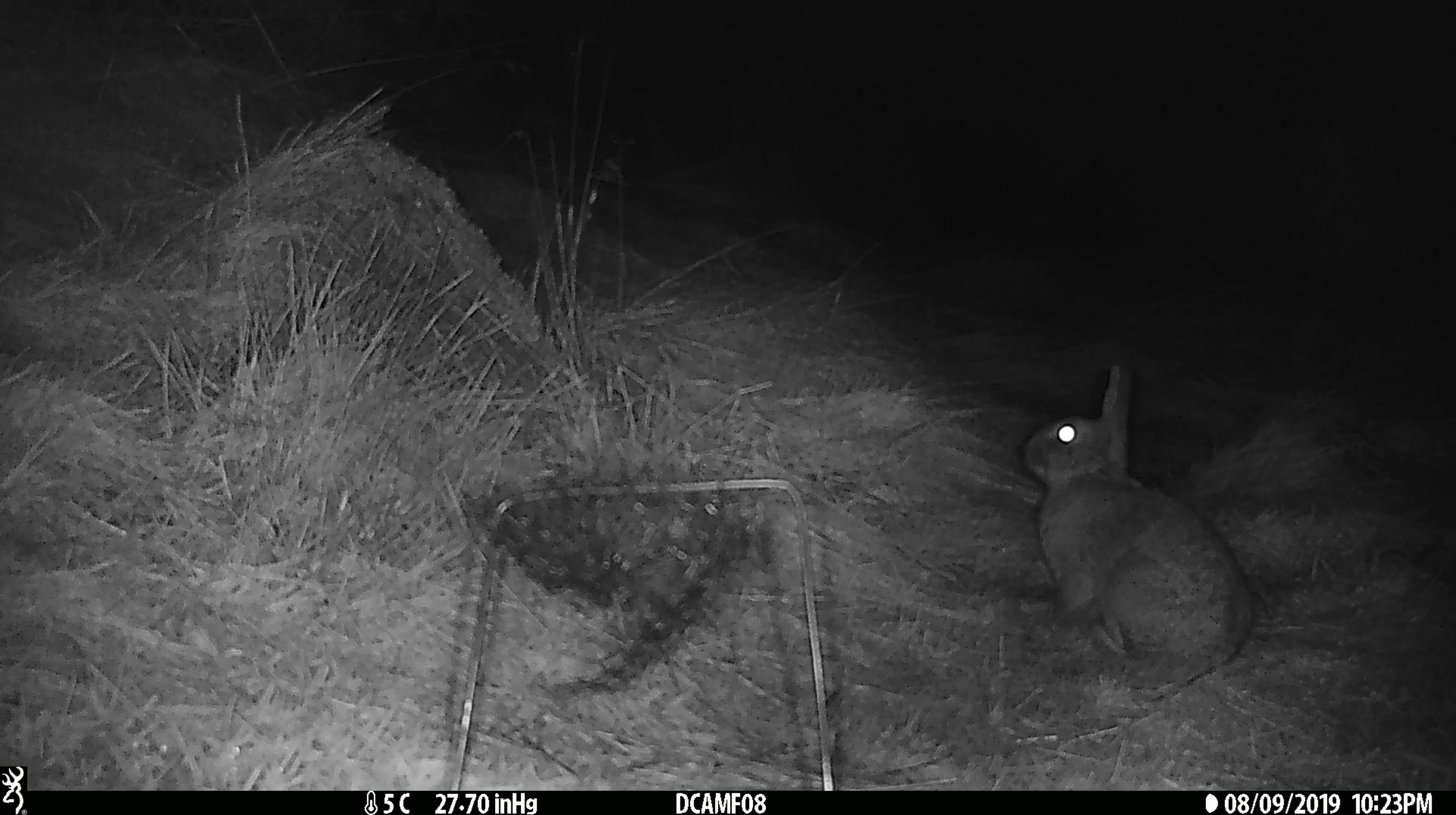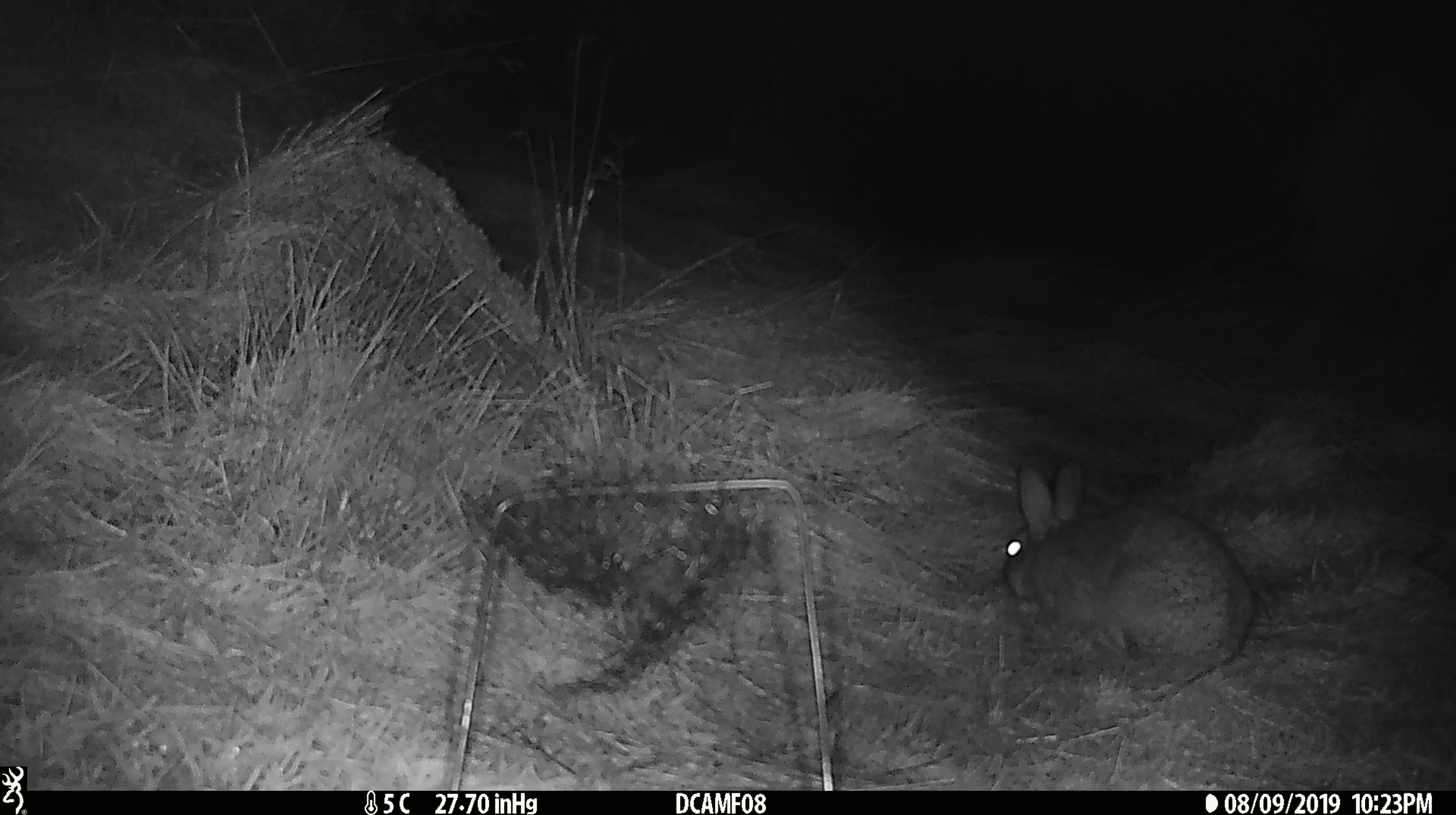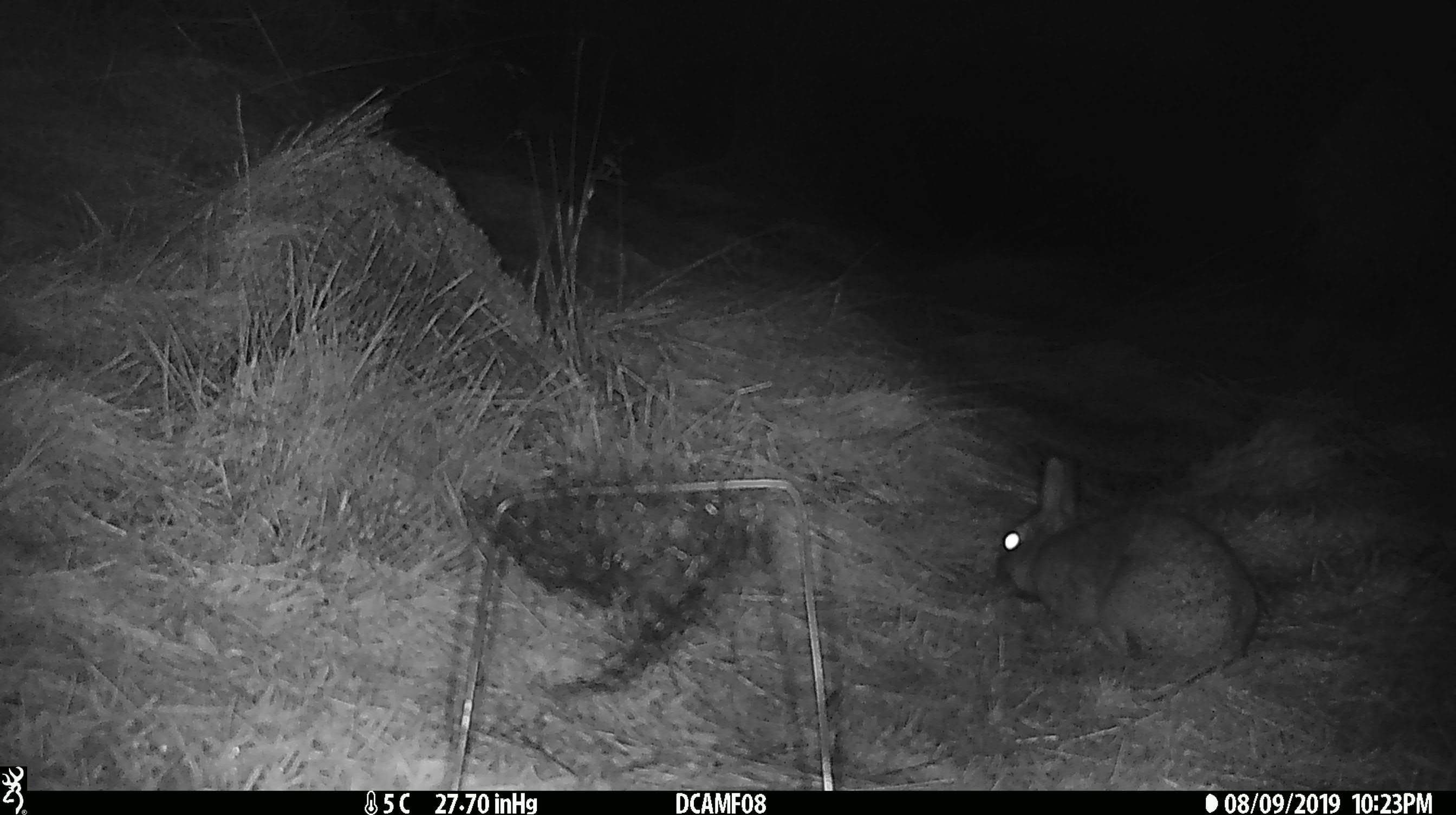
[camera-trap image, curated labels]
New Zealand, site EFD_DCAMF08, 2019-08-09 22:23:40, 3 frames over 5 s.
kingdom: Animalia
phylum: Chordata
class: Mammalia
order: Lagomorpha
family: Leporidae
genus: Oryctolagus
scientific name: Oryctolagus cuniculus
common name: european rabbit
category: rabbit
Rabbit (european rabbit) (Oryctolagus cuniculus).